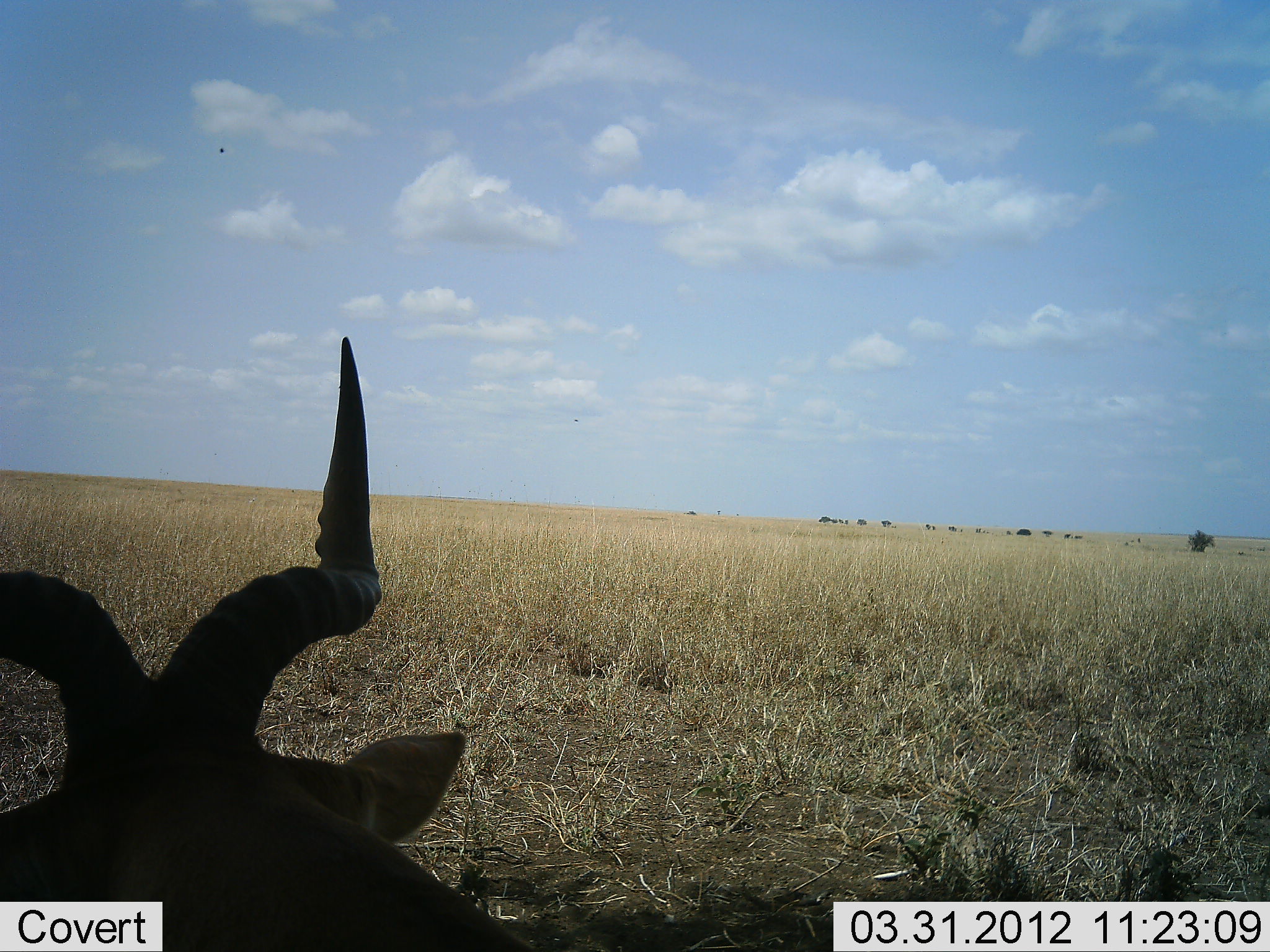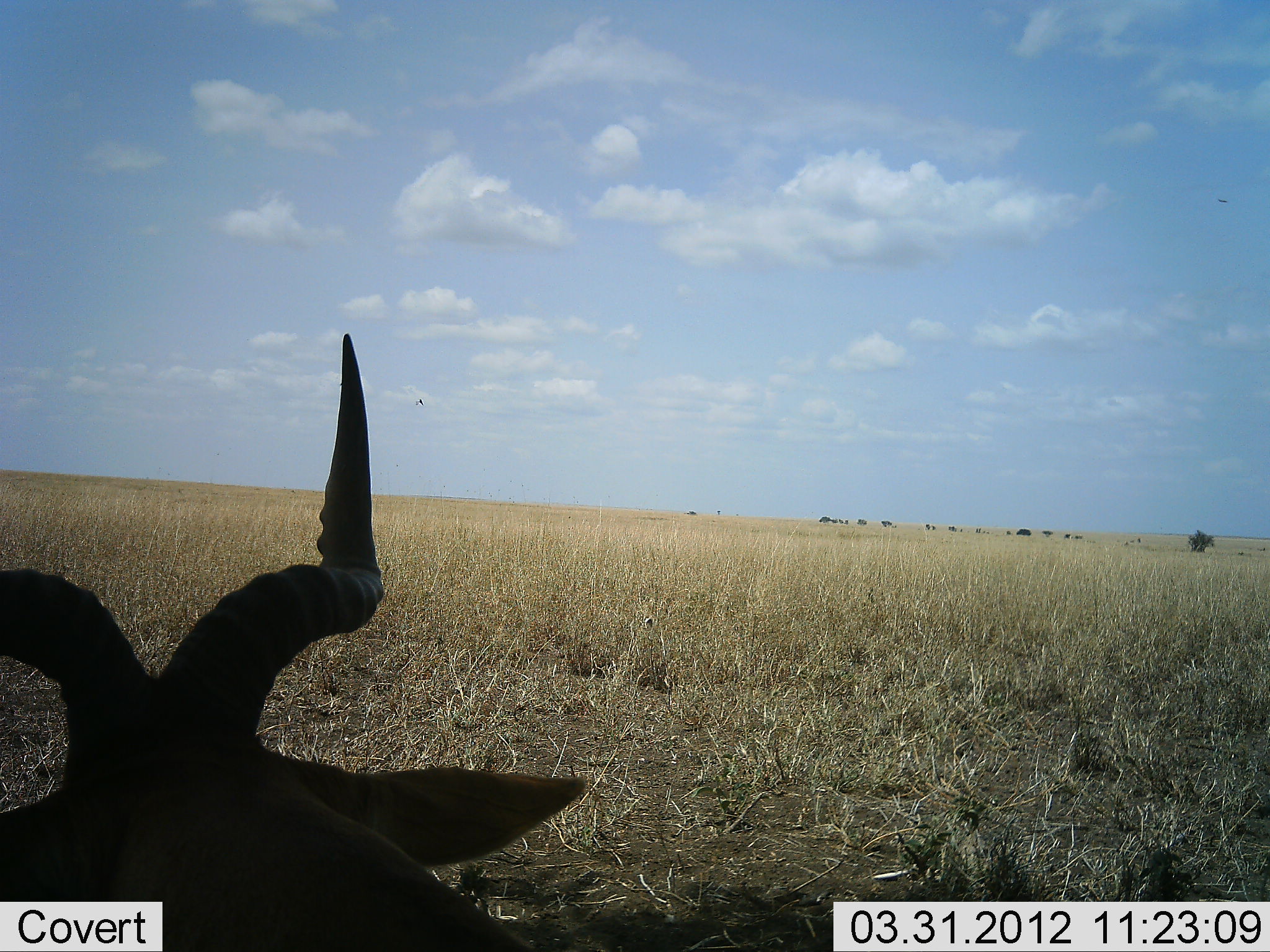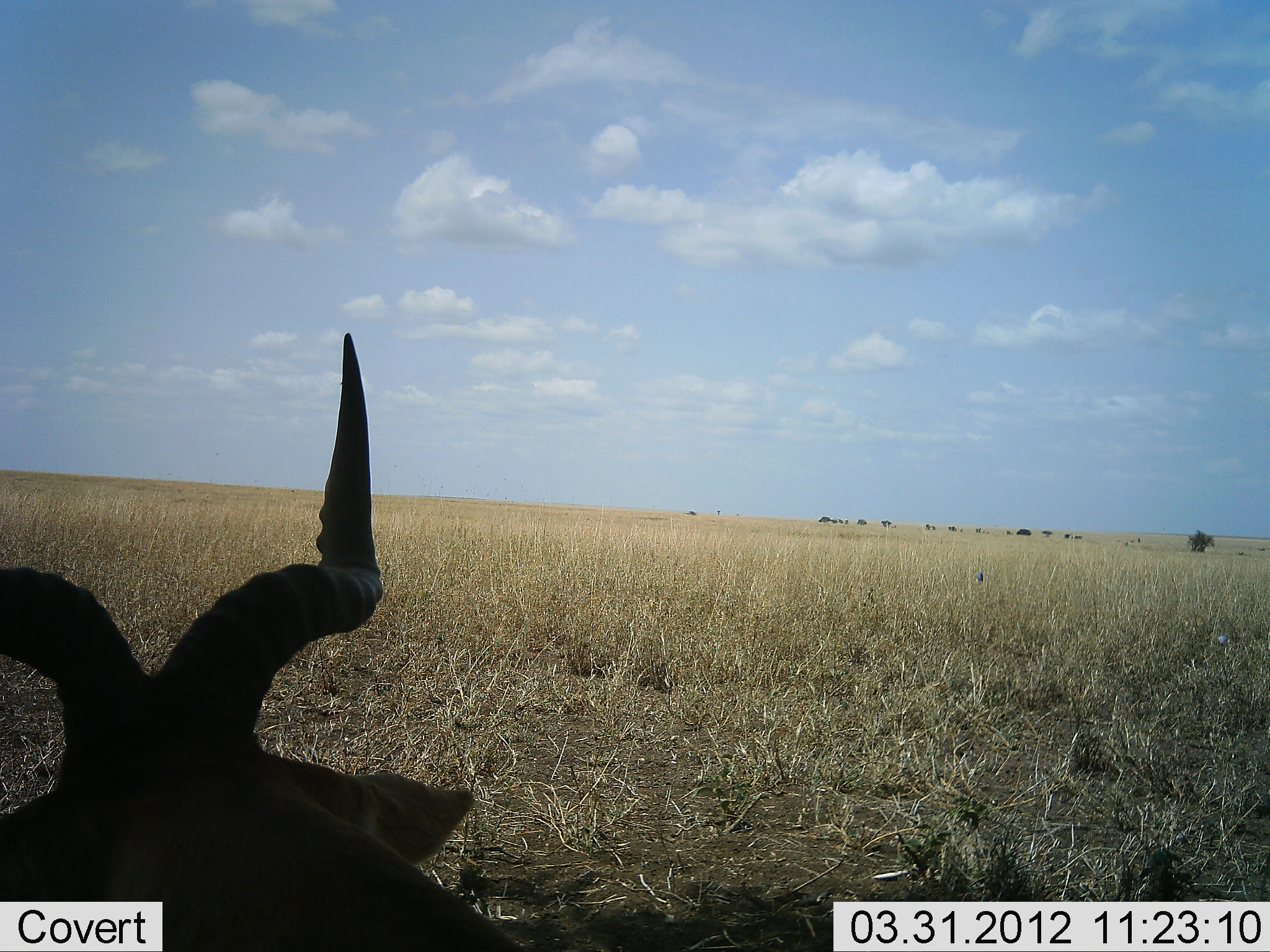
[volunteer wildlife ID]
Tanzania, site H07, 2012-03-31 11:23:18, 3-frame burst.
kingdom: Animalia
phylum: Chordata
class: Mammalia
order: Artiodactyla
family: Bovidae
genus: Alcelaphus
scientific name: Alcelaphus buselaphus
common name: hartebeest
Hartebeest (Alcelaphus buselaphus), count 1. Behavior (volunteer vote fractions): standing 12%, resting 88%, moving 0%, interacting 0%. Young present (vote fraction): 0%. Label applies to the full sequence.